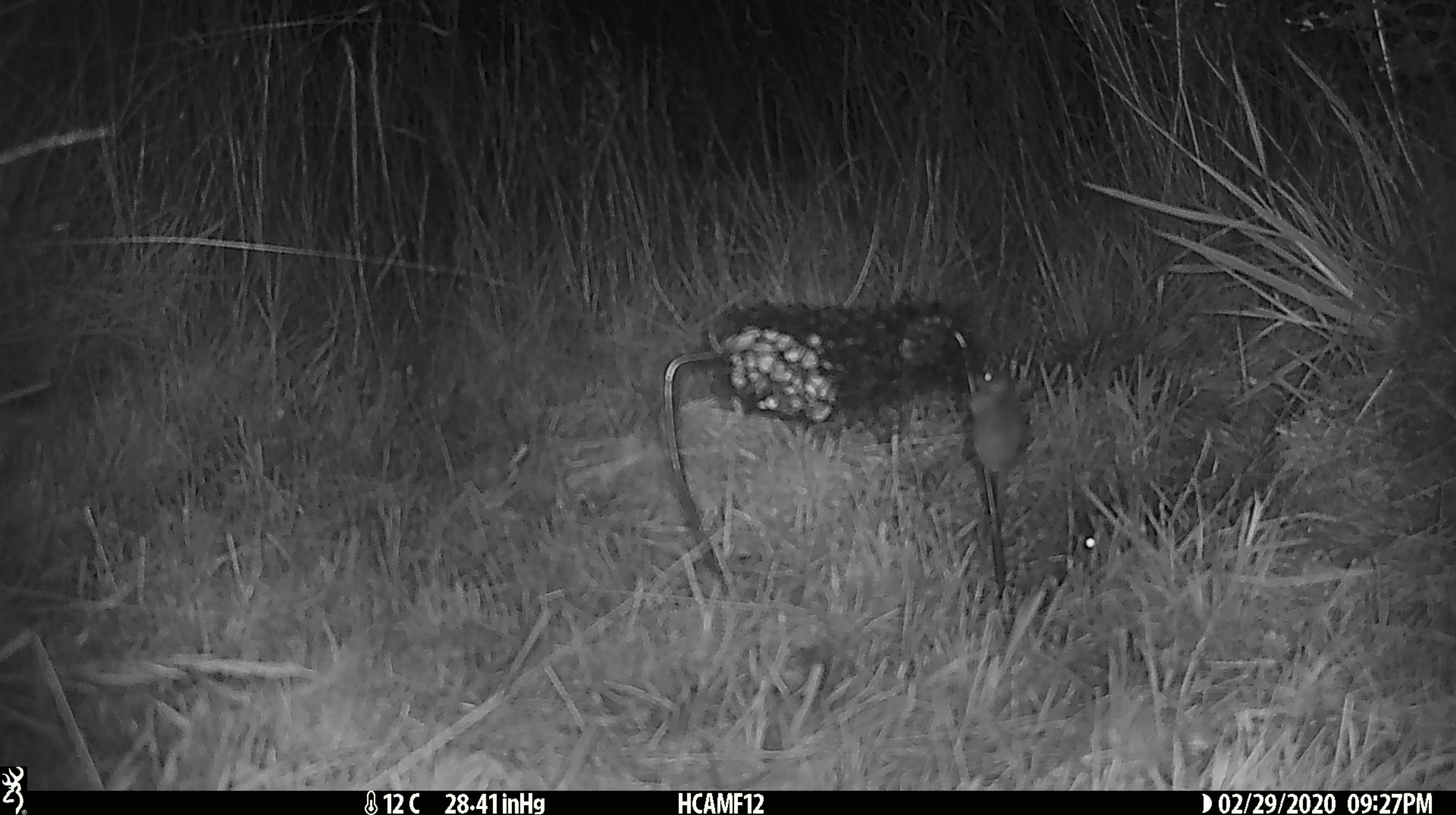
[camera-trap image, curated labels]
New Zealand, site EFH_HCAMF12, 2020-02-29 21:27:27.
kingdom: Animalia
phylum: Chordata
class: Mammalia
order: Rodentia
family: Muridae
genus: Mus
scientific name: Mus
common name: mouse